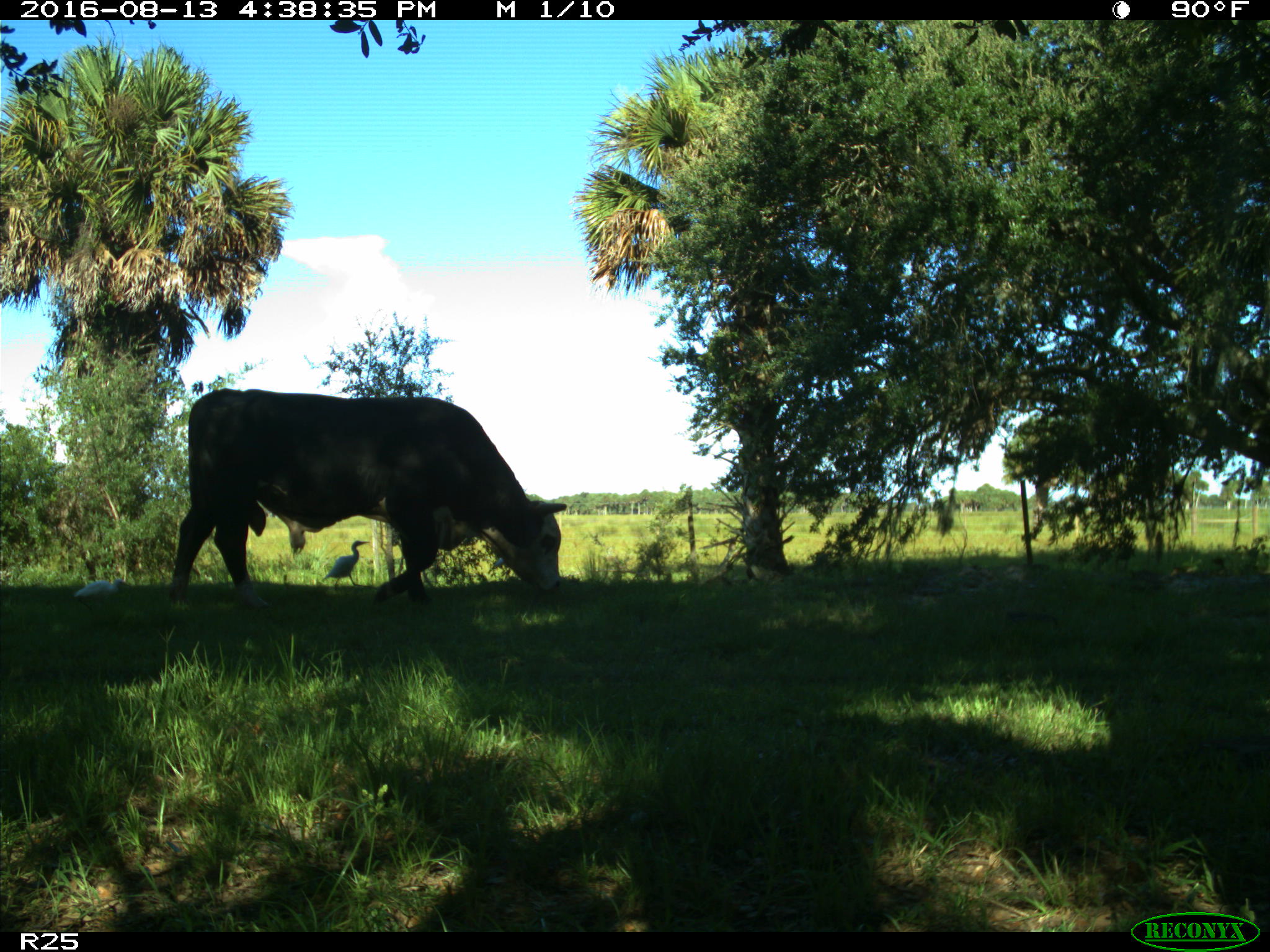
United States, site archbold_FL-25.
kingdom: Animalia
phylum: Chordata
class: Mammalia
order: Artiodactyla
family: Bovidae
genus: Bos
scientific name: Bos taurus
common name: domestic cow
Bos taurus (domestic cow).